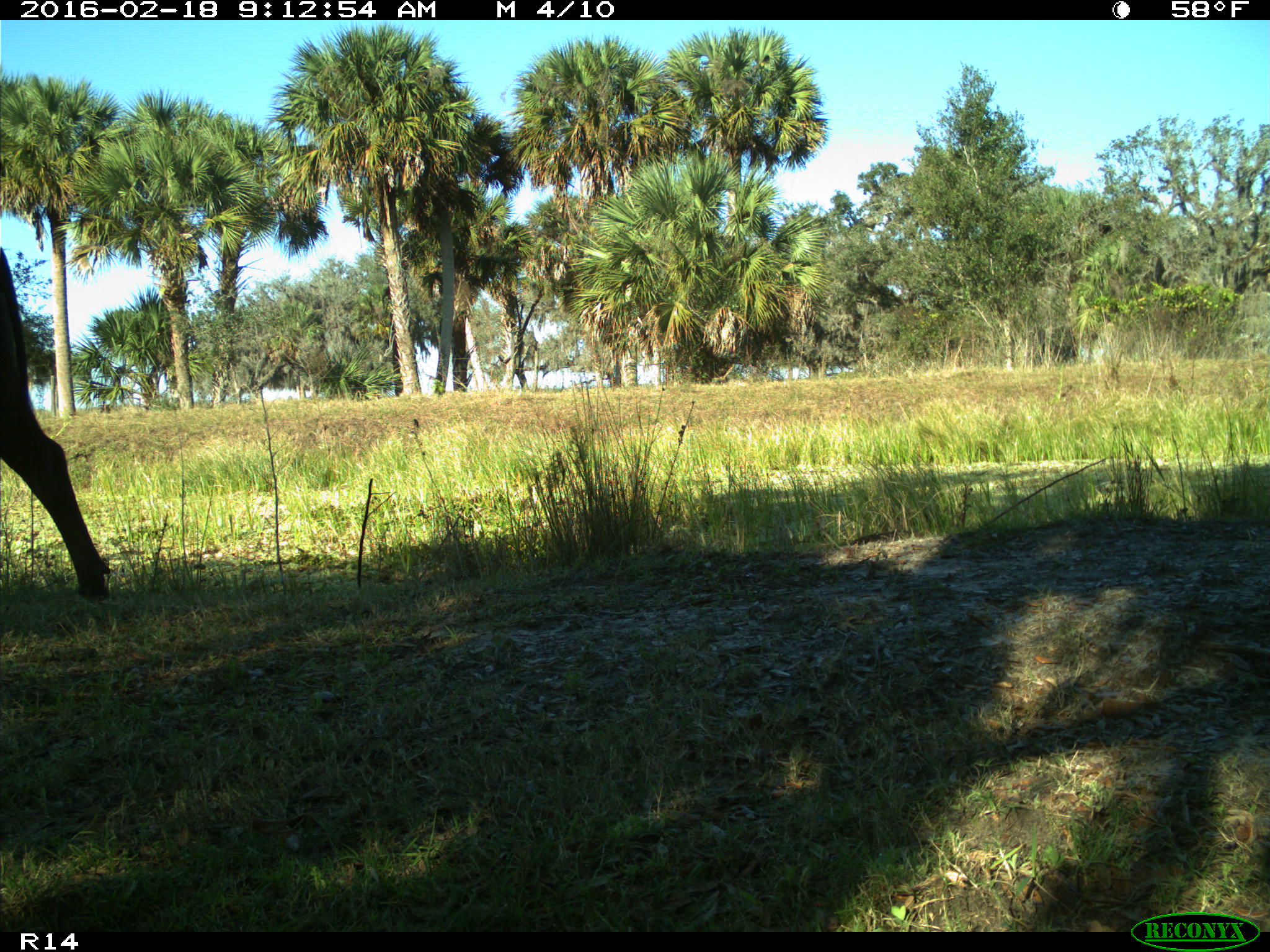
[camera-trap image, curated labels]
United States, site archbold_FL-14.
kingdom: Animalia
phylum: Chordata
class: Mammalia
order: Artiodactyla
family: Bovidae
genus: Bos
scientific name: Bos taurus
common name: domestic cow